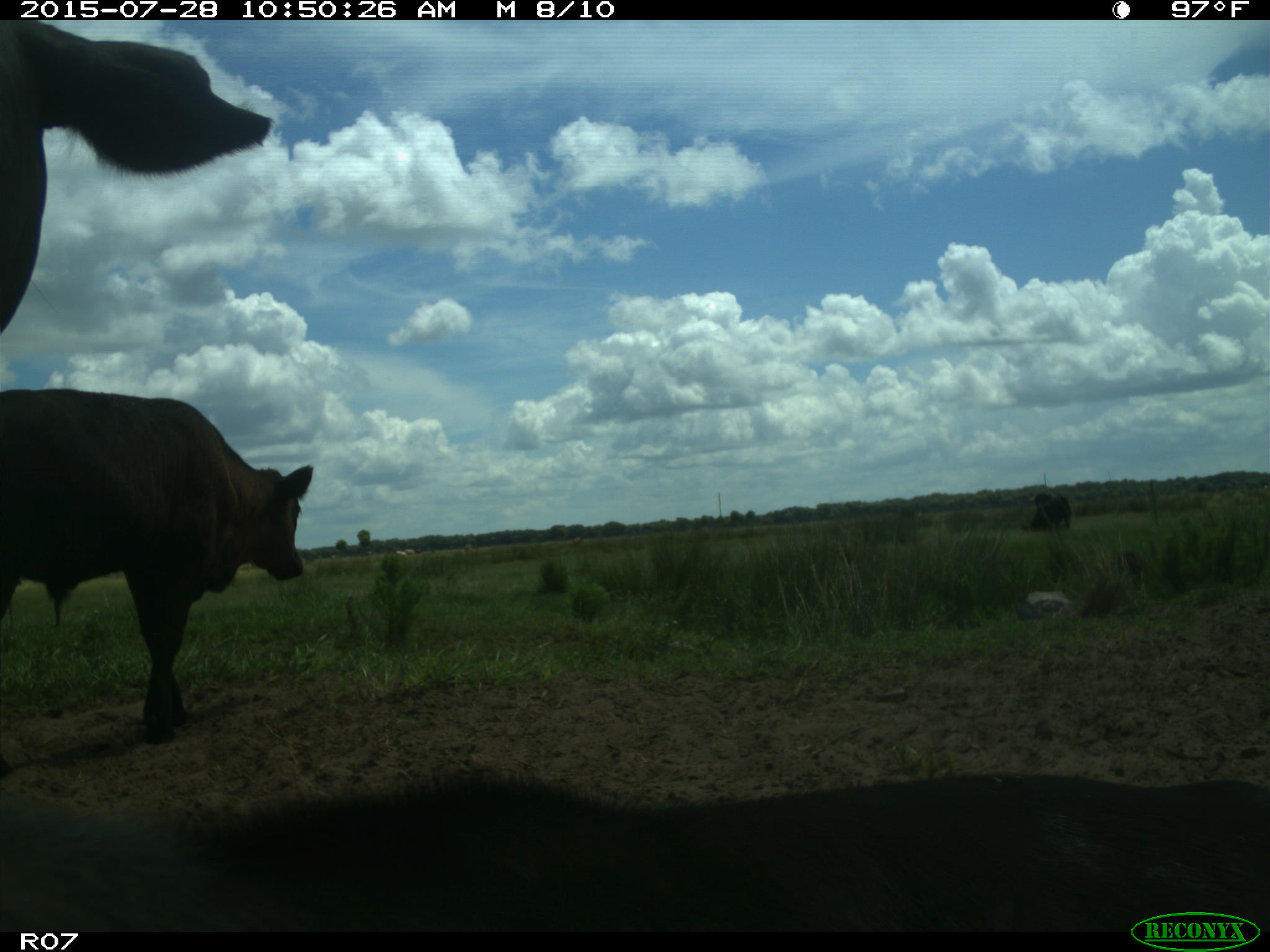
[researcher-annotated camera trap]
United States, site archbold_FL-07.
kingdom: Animalia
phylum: Chordata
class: Mammalia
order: Artiodactyla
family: Bovidae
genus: Bos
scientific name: Bos taurus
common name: domestic cow